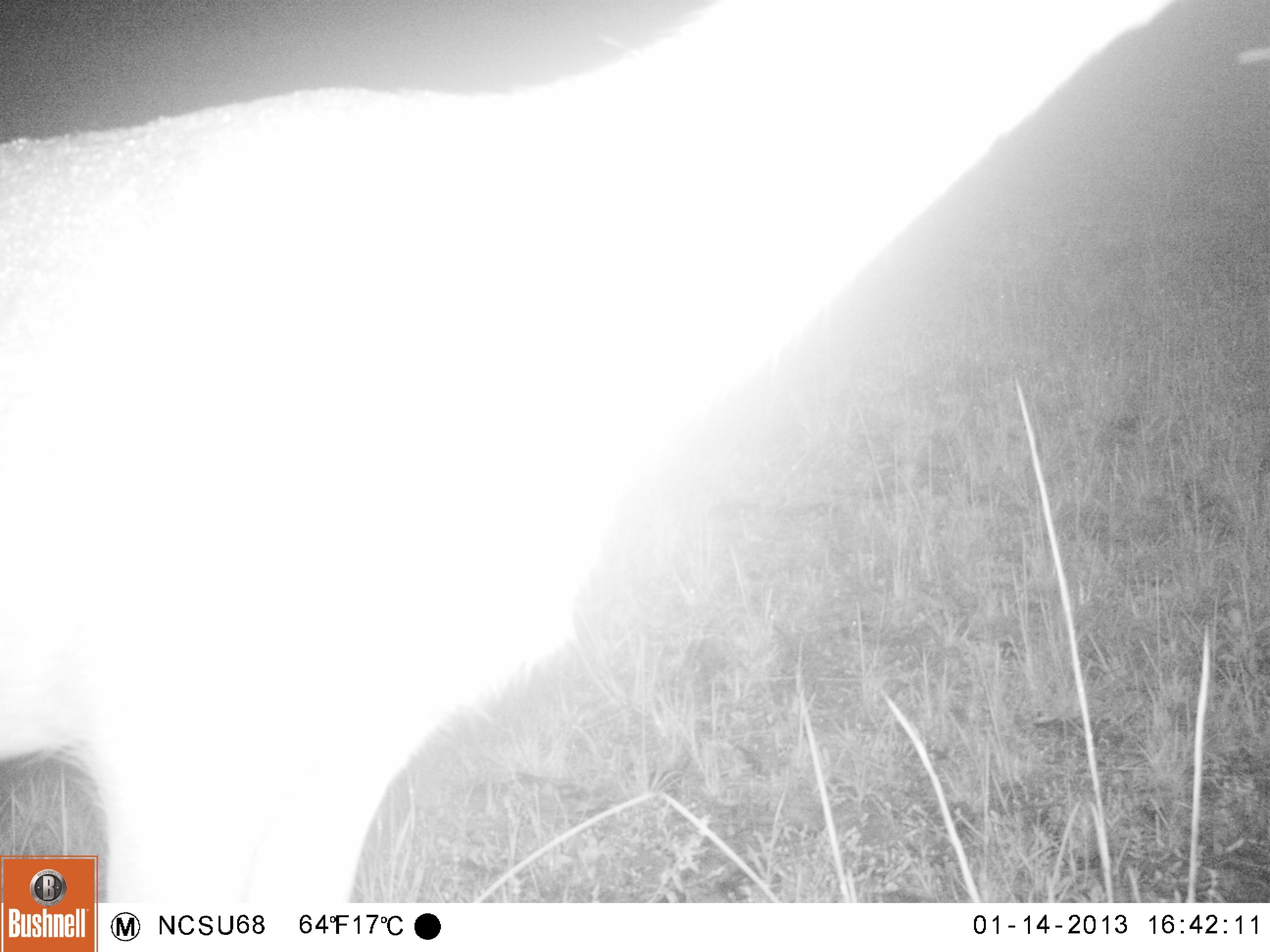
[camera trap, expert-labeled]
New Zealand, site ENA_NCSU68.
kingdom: Animalia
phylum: Chordata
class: Mammalia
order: Artiodactyla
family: Cervidae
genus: Odocoileus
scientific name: Odocoileus virginianus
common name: white-tailed deer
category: white tailed deer